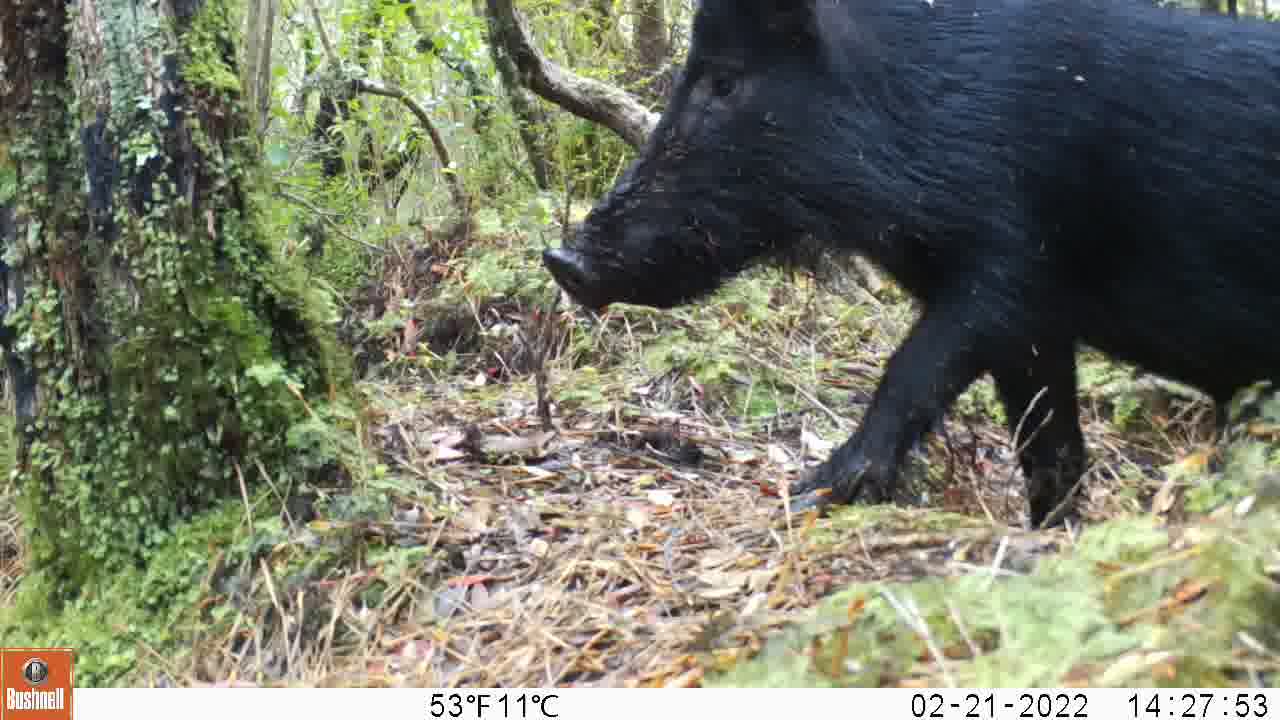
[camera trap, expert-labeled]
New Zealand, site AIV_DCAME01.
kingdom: Animalia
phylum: Chordata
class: Mammalia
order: Artiodactyla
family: Suidae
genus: Sus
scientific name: Sus scrofa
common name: pig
Pig (Sus scrofa).